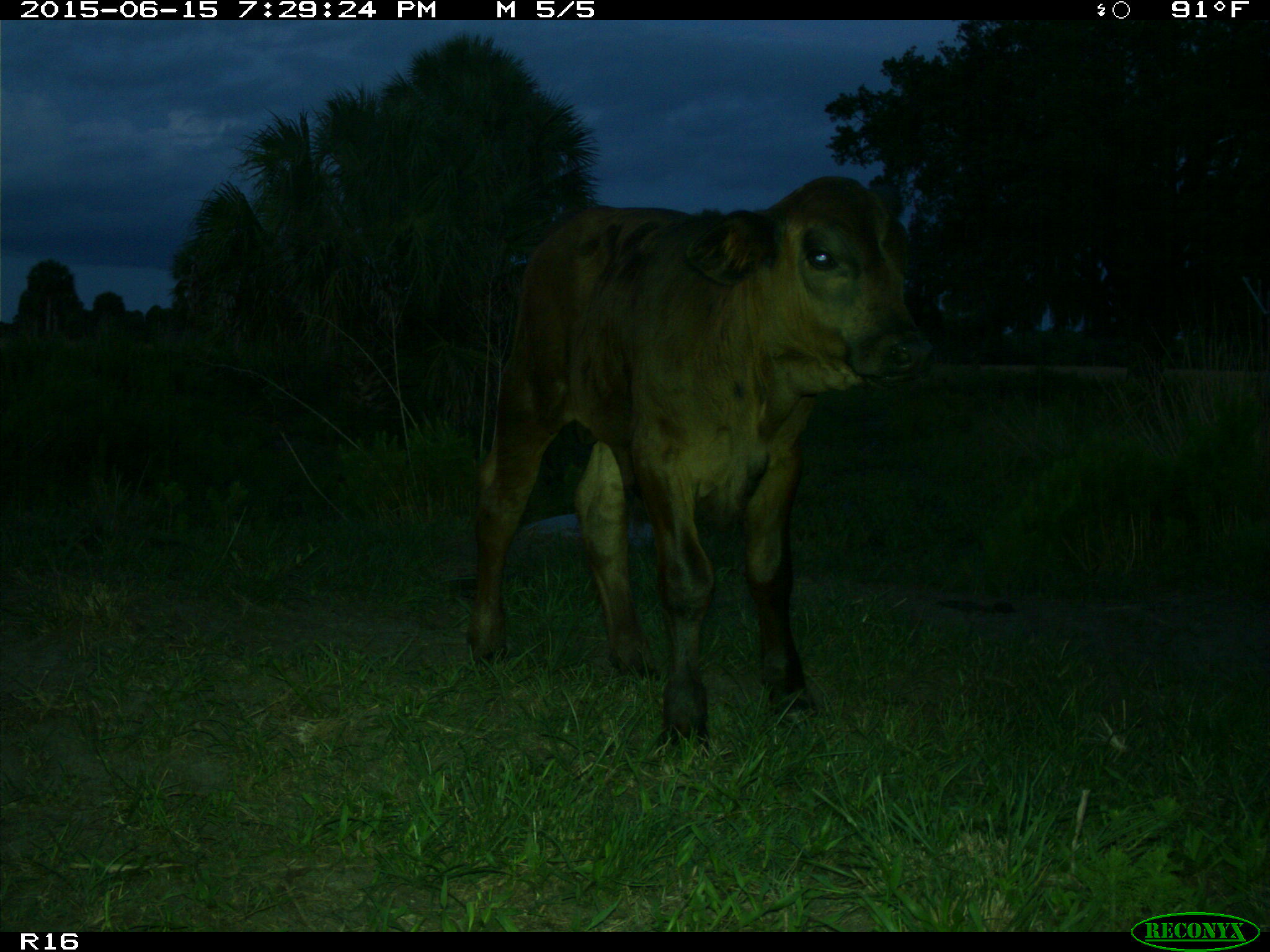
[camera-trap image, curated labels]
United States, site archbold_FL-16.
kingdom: Animalia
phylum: Chordata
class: Mammalia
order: Artiodactyla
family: Bovidae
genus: Bos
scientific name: Bos taurus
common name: domestic cow